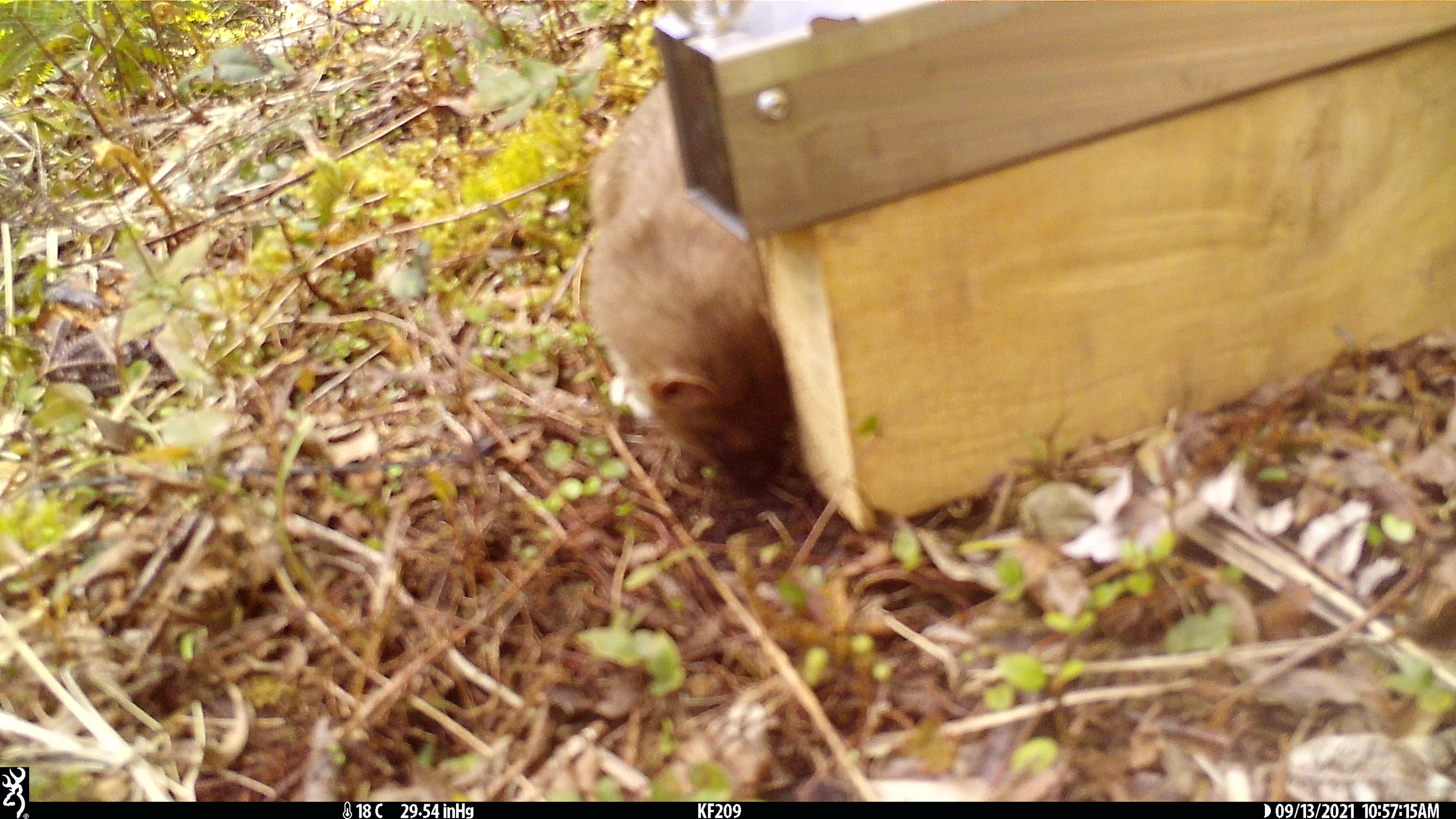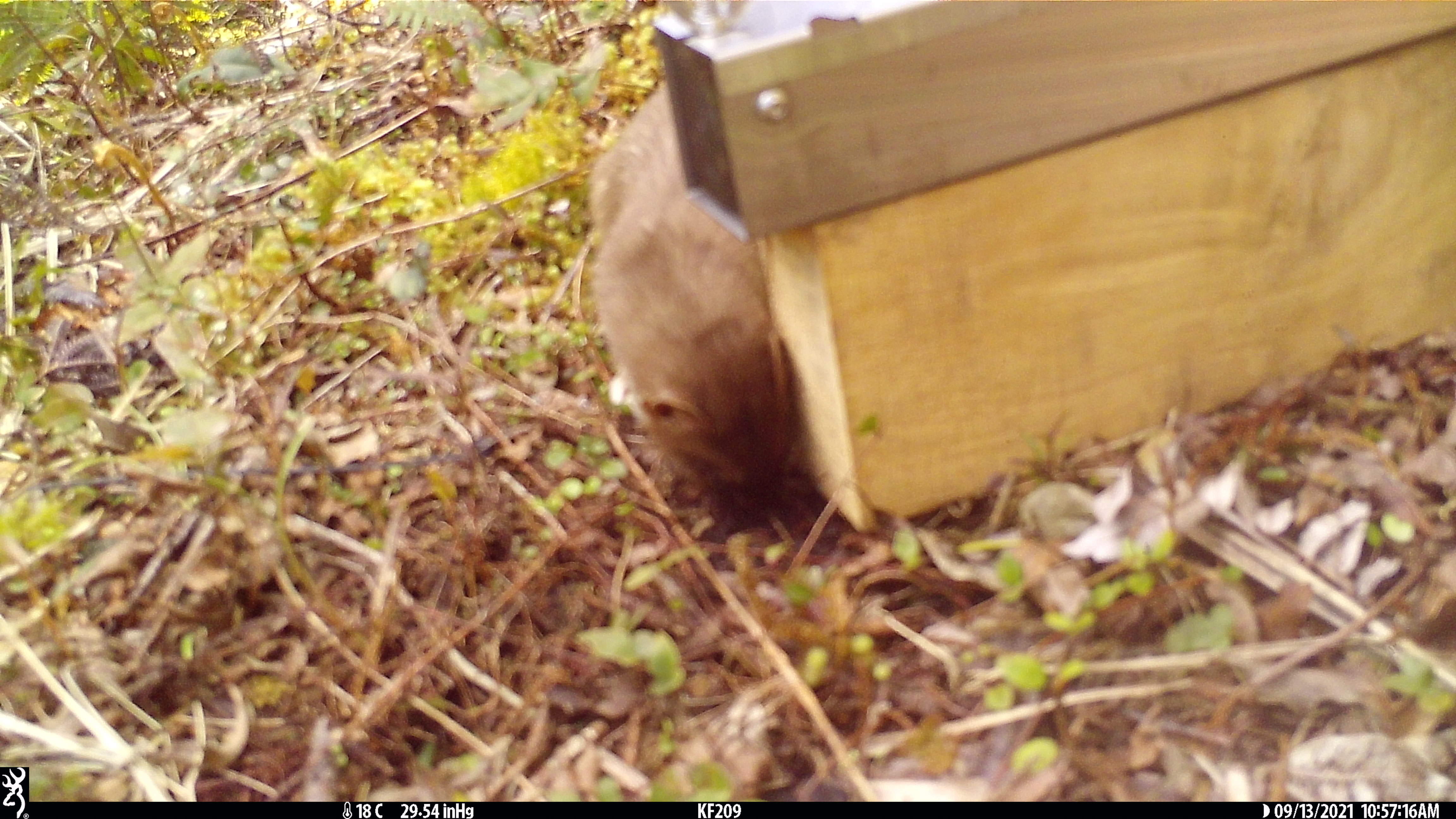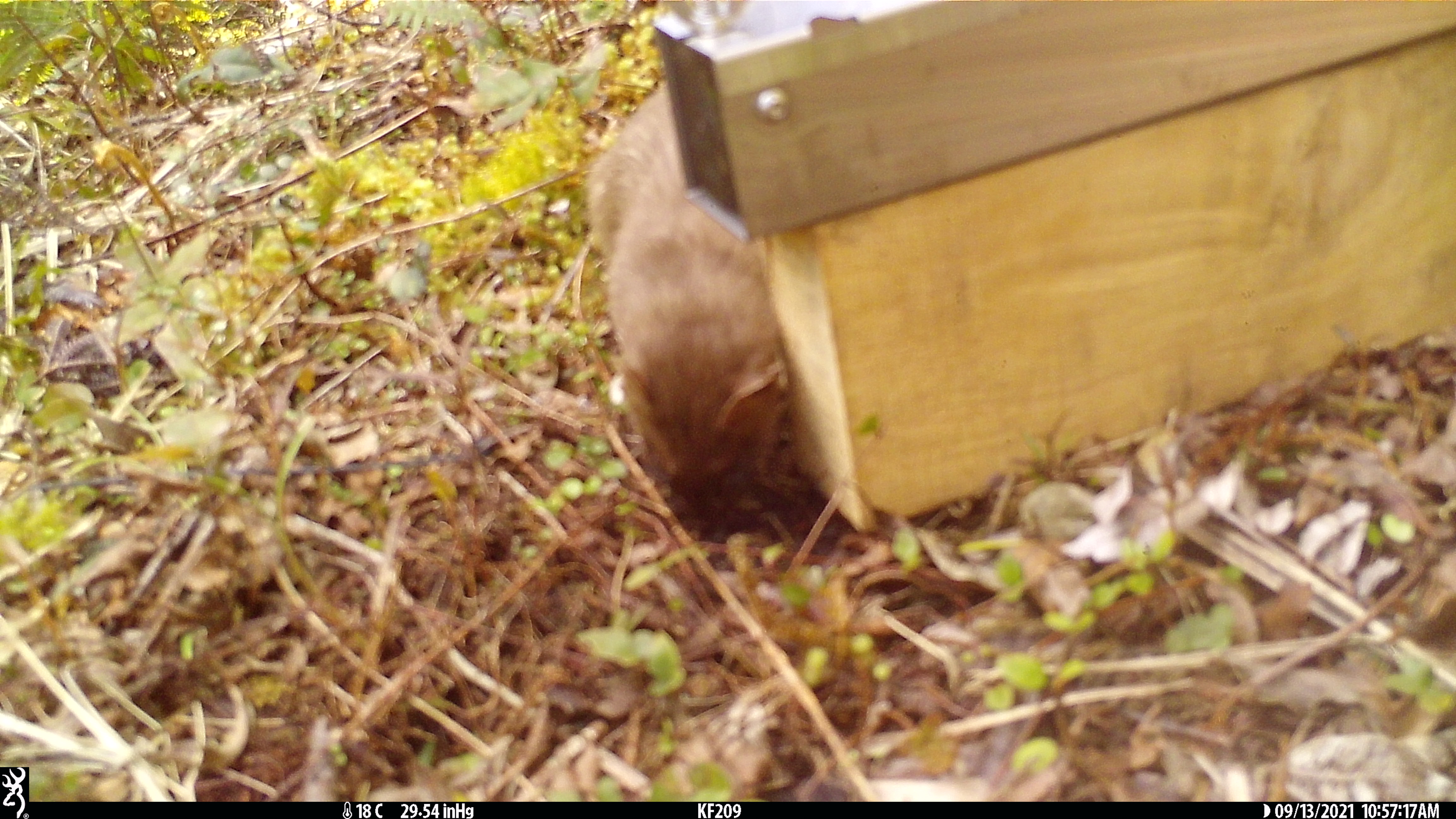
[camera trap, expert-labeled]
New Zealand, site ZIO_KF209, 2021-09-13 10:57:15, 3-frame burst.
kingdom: Animalia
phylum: Chordata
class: Mammalia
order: Carnivora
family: Mustelidae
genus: Mustela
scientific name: Mustela erminea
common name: stoat